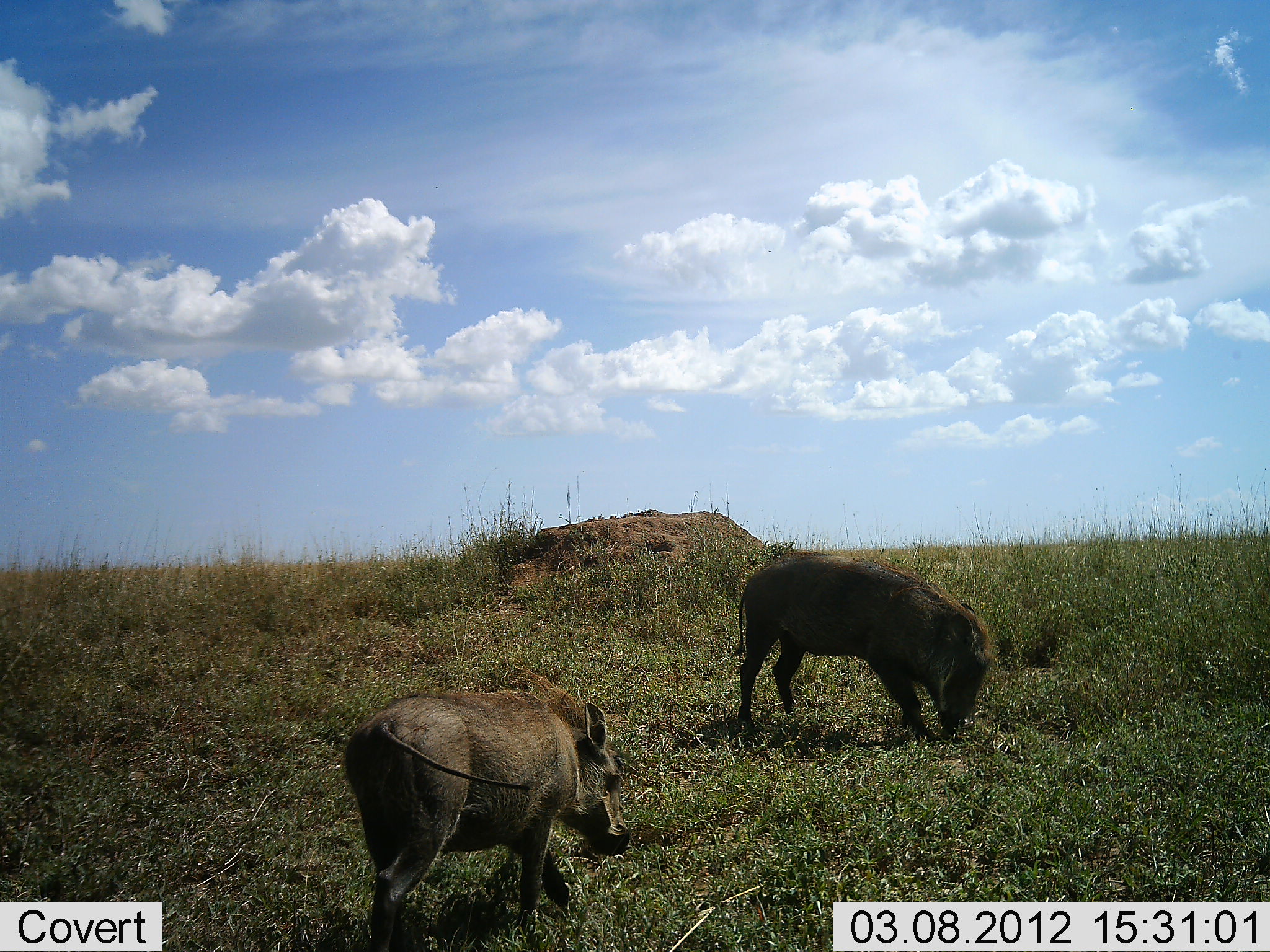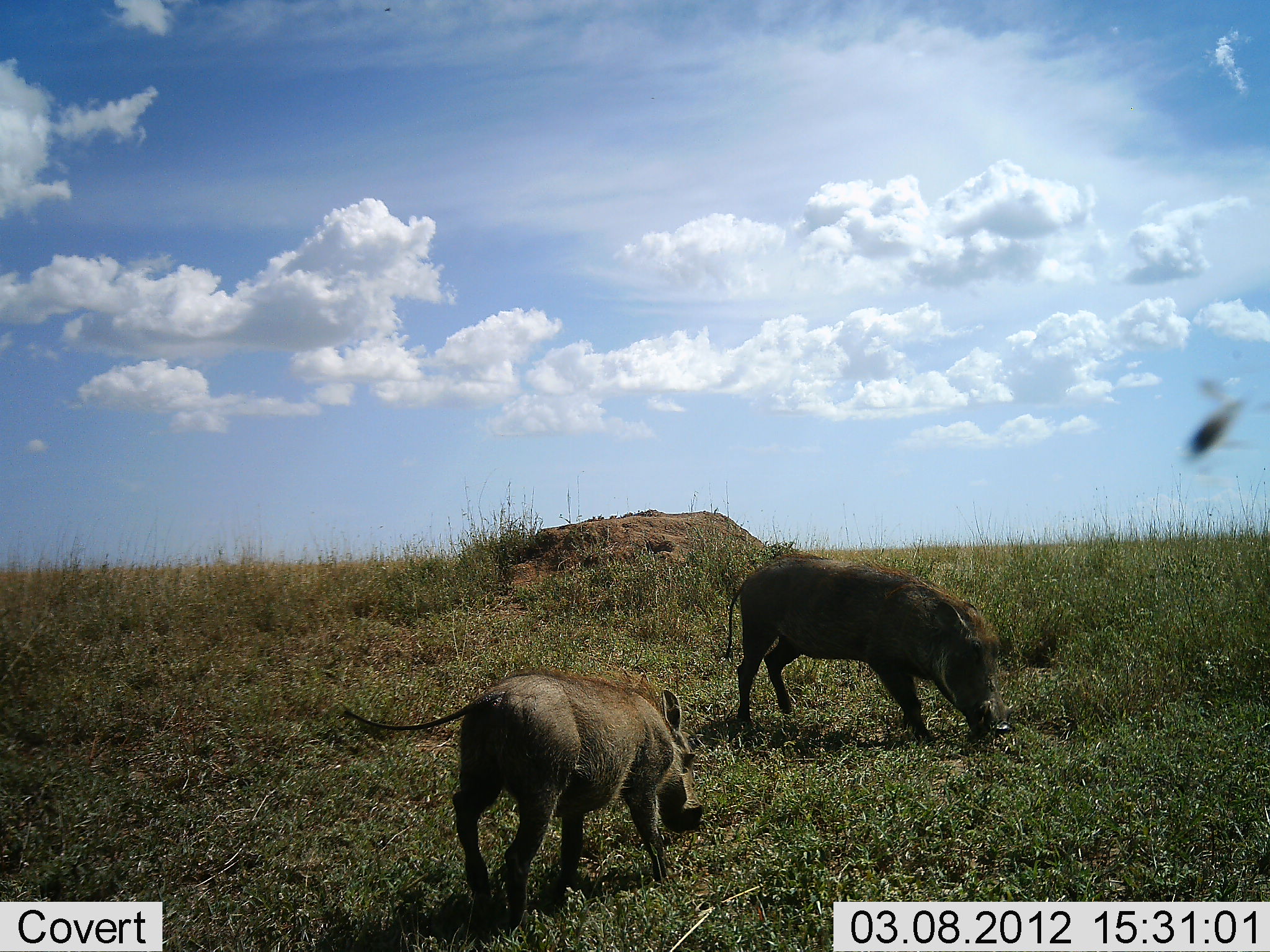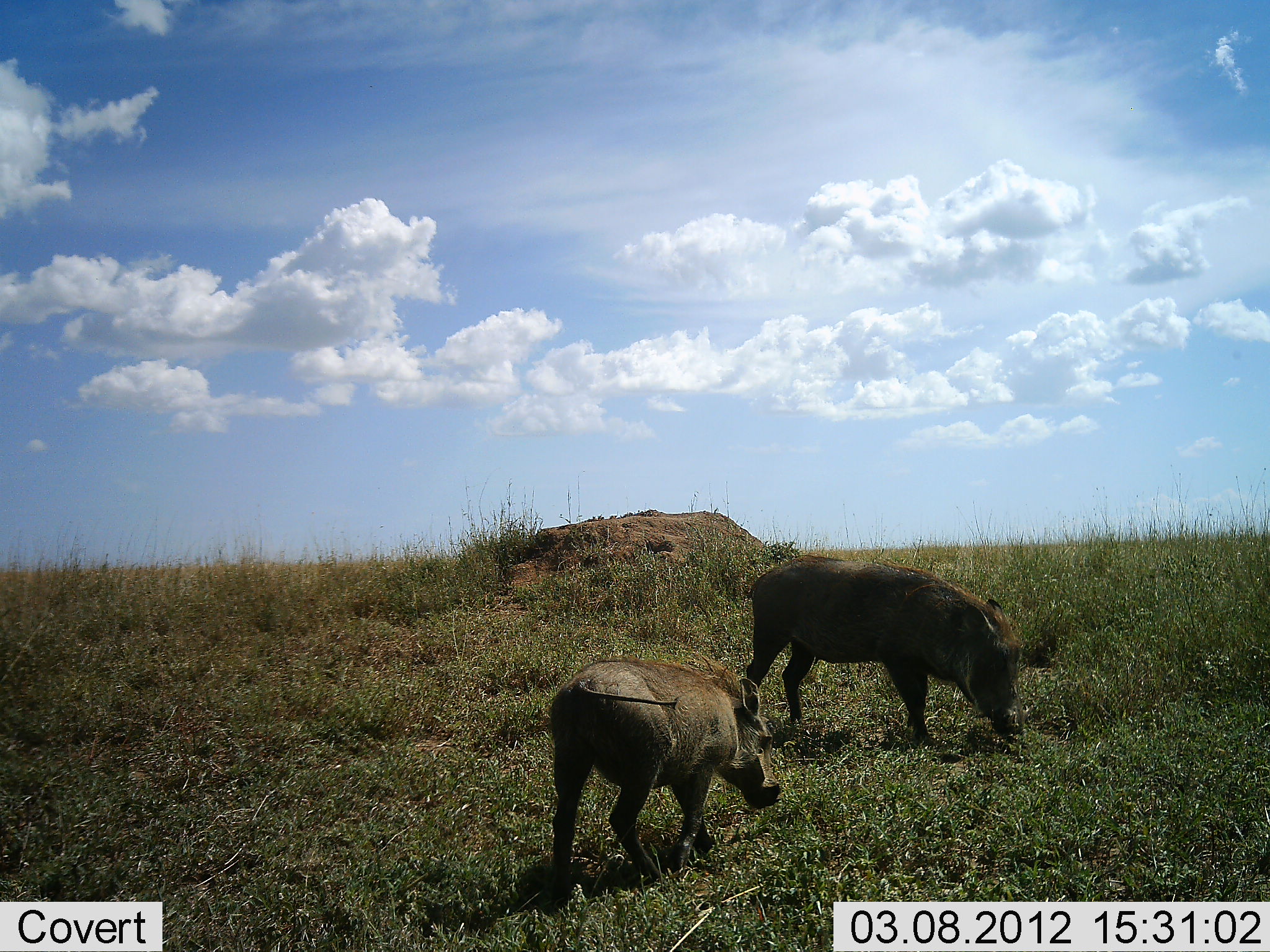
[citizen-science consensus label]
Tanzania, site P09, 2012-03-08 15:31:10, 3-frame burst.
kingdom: Animalia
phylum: Chordata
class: Mammalia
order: Artiodactyla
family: Suidae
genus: Phacochoerus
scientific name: Phacochoerus africanus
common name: warthog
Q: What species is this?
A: Warthog (Phacochoerus africanus).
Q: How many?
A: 2.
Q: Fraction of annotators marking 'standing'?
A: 22%.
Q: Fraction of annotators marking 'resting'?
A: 0%.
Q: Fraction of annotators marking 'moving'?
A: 56%.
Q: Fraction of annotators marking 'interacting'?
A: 0%.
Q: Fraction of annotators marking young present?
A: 11%.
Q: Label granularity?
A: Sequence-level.